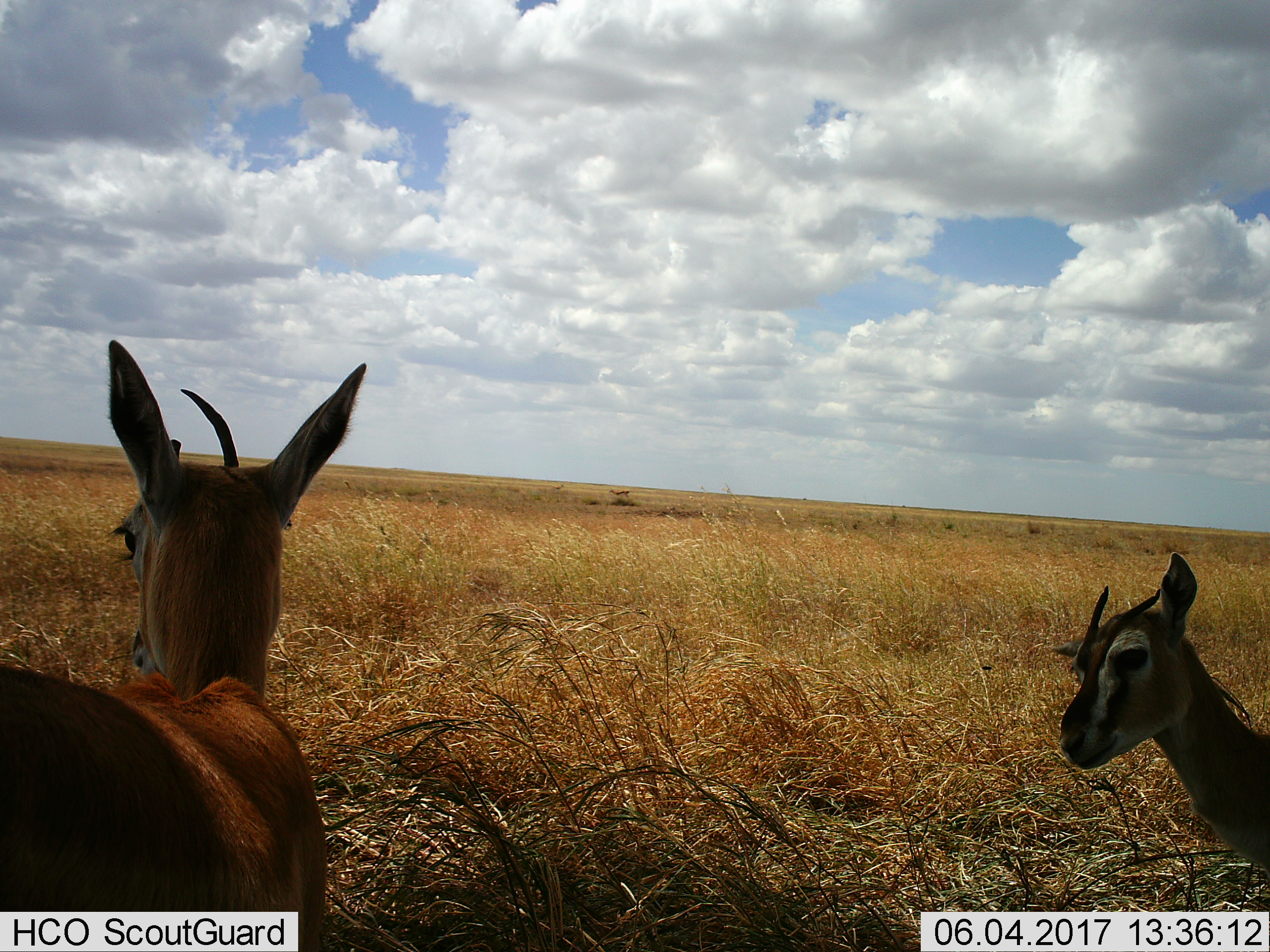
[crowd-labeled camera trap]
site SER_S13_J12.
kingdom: Animalia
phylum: Chordata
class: Mammalia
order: Artiodactyla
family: Bovidae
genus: Eudorcas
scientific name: Eudorcas thomsonii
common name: thomson's gazelle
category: gazellethomsons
Gazellethomsons (thomson's gazelle) (Eudorcas thomsonii), count 2. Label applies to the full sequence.